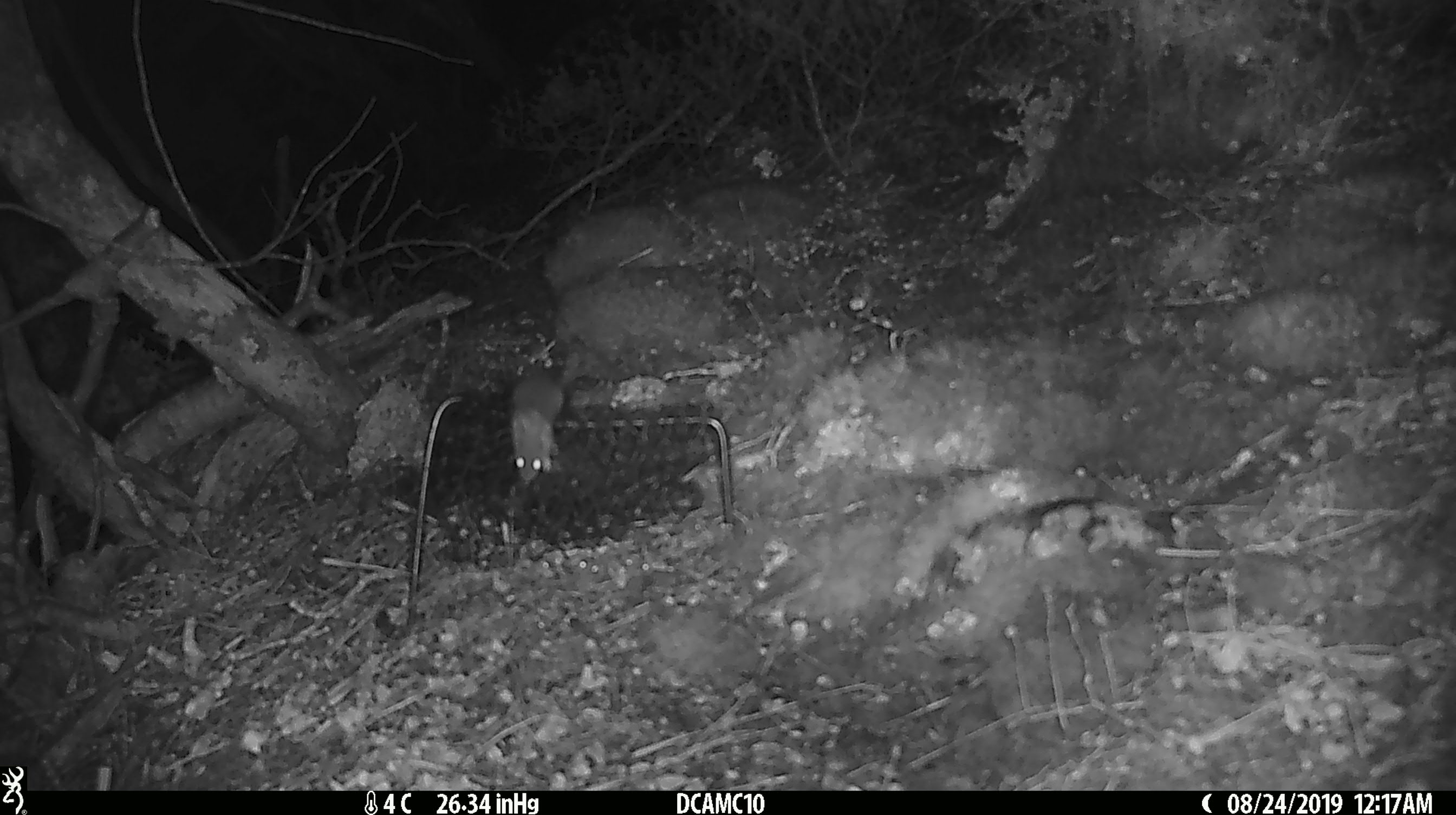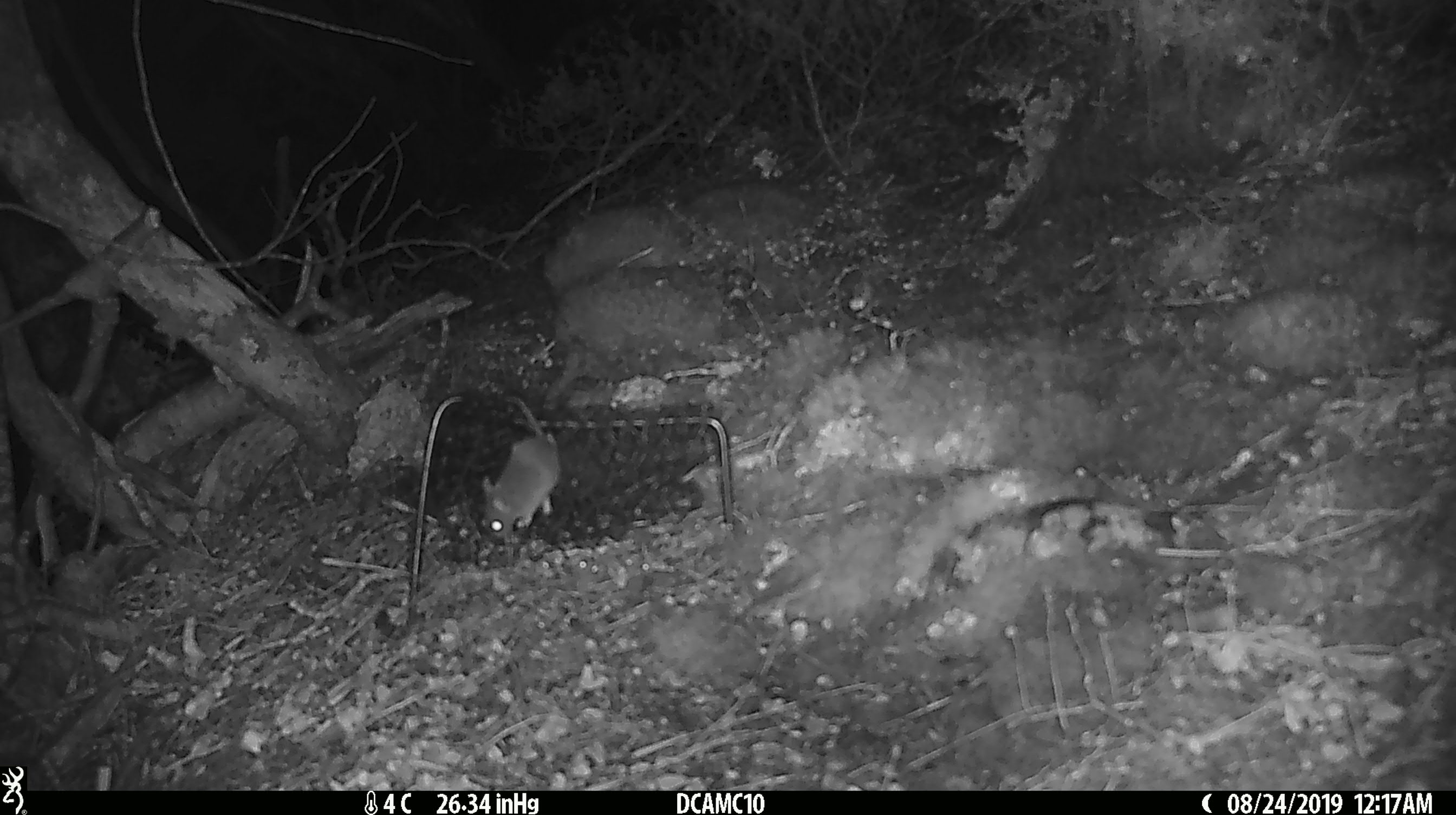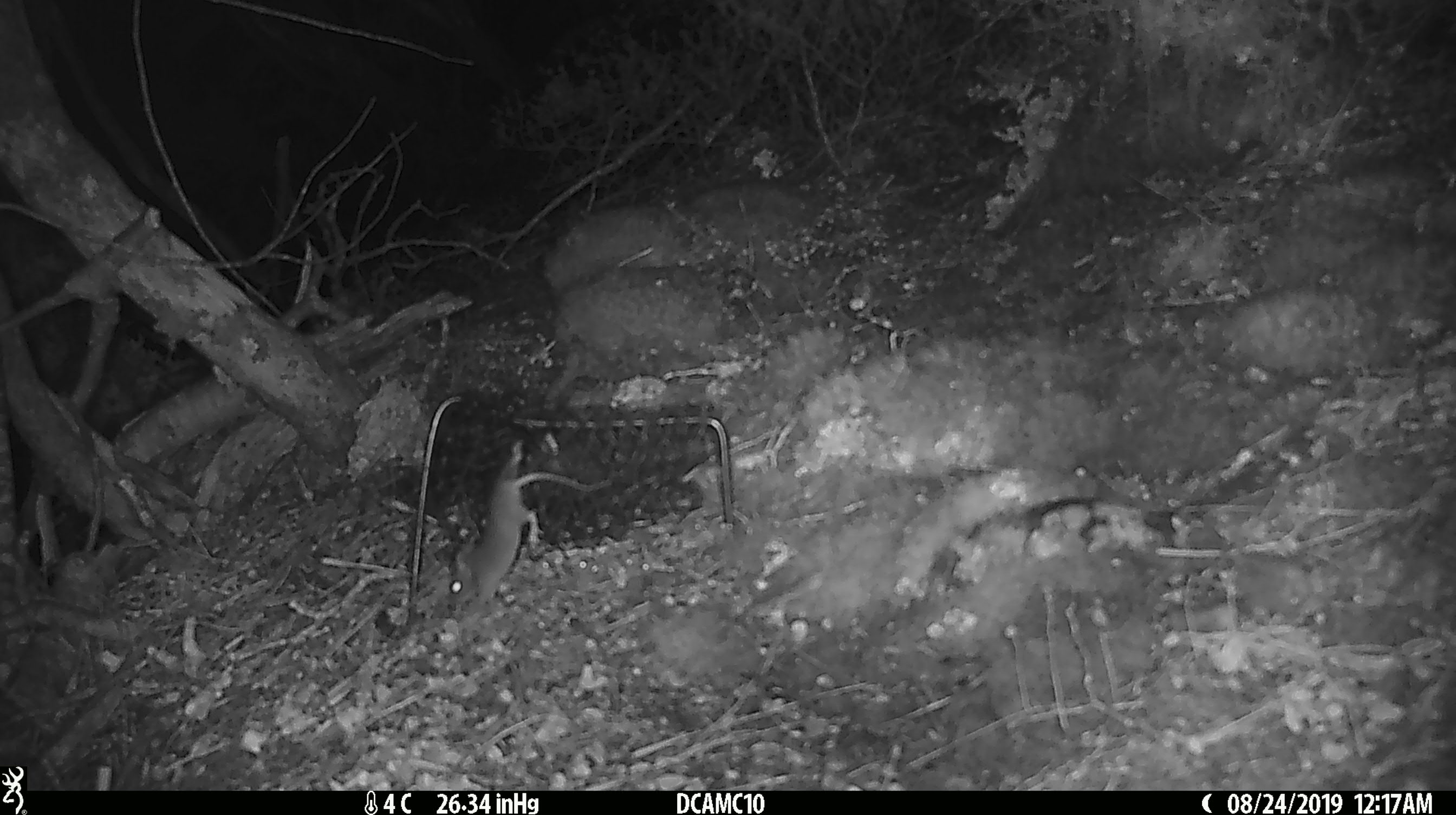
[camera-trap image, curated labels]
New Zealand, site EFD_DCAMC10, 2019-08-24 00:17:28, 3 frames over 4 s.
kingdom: Animalia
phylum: Chordata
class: Mammalia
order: Rodentia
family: Muridae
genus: Mus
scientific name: Mus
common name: mouse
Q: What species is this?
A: Mouse (Mus).